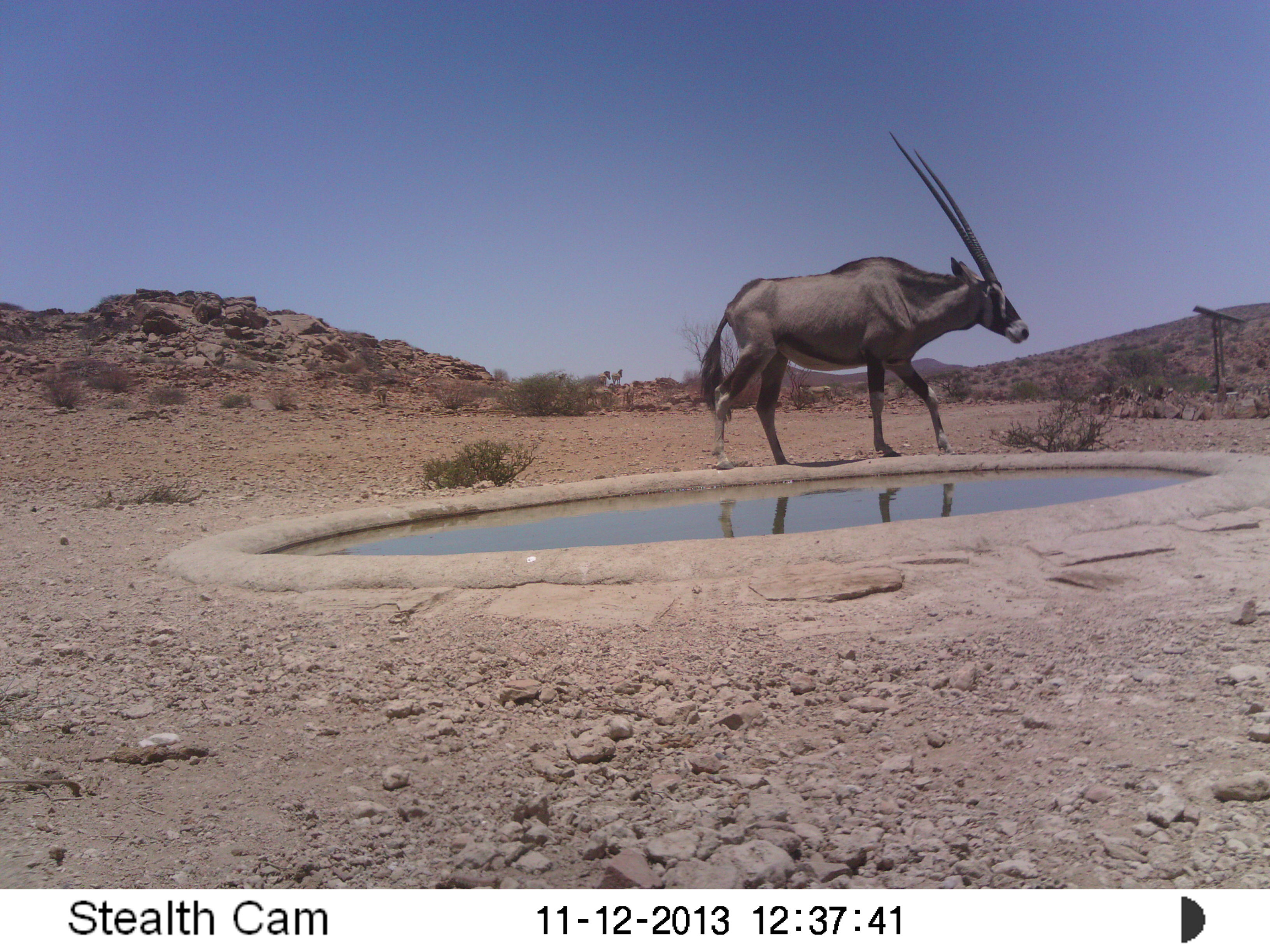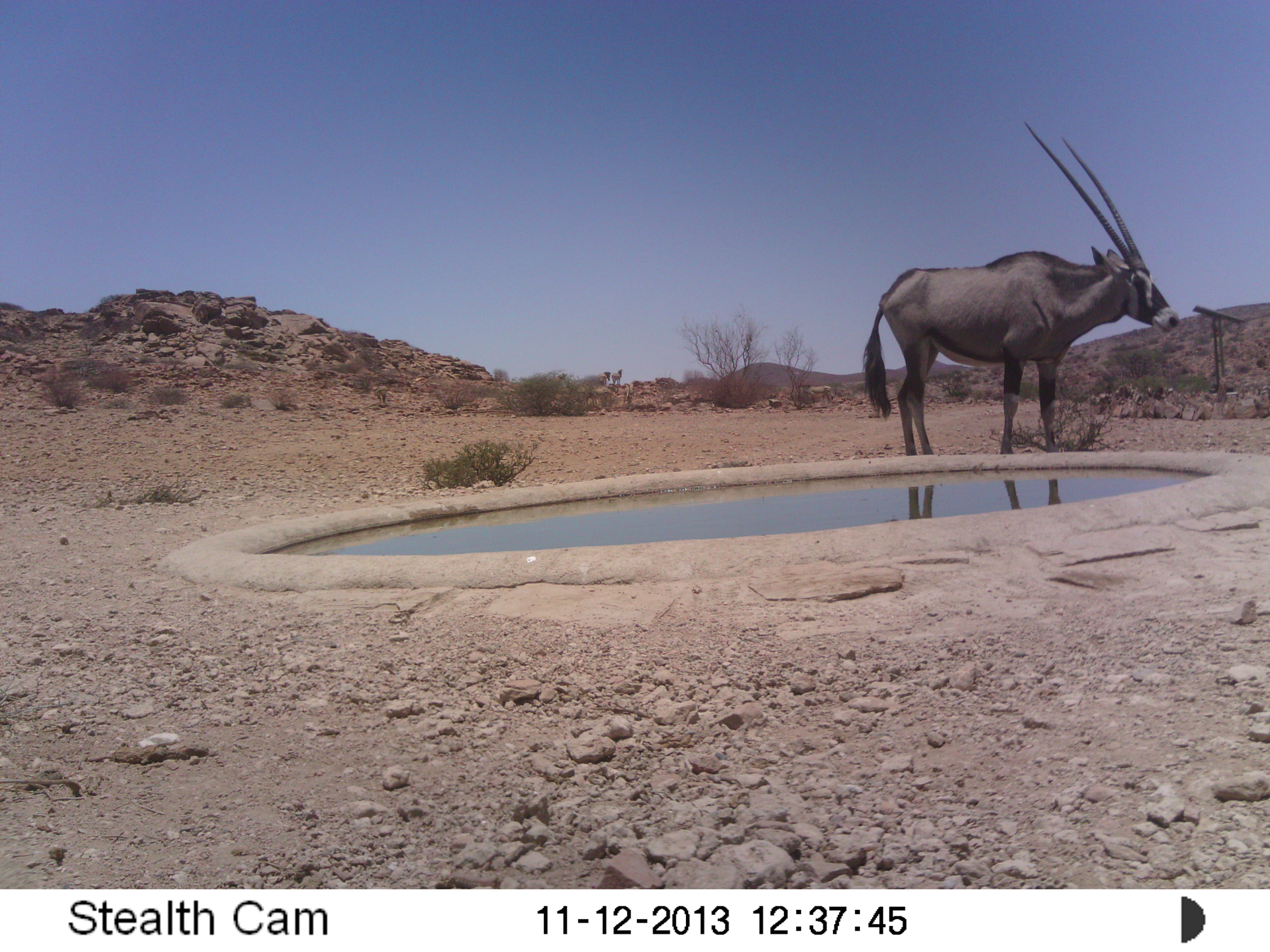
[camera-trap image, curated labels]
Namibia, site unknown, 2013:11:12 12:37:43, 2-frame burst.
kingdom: Animalia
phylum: Chordata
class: Mammalia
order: Artiodactyla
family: Bovidae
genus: Oryx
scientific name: Oryx gazella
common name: gemsbok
Oryx gazella (gemsbok).